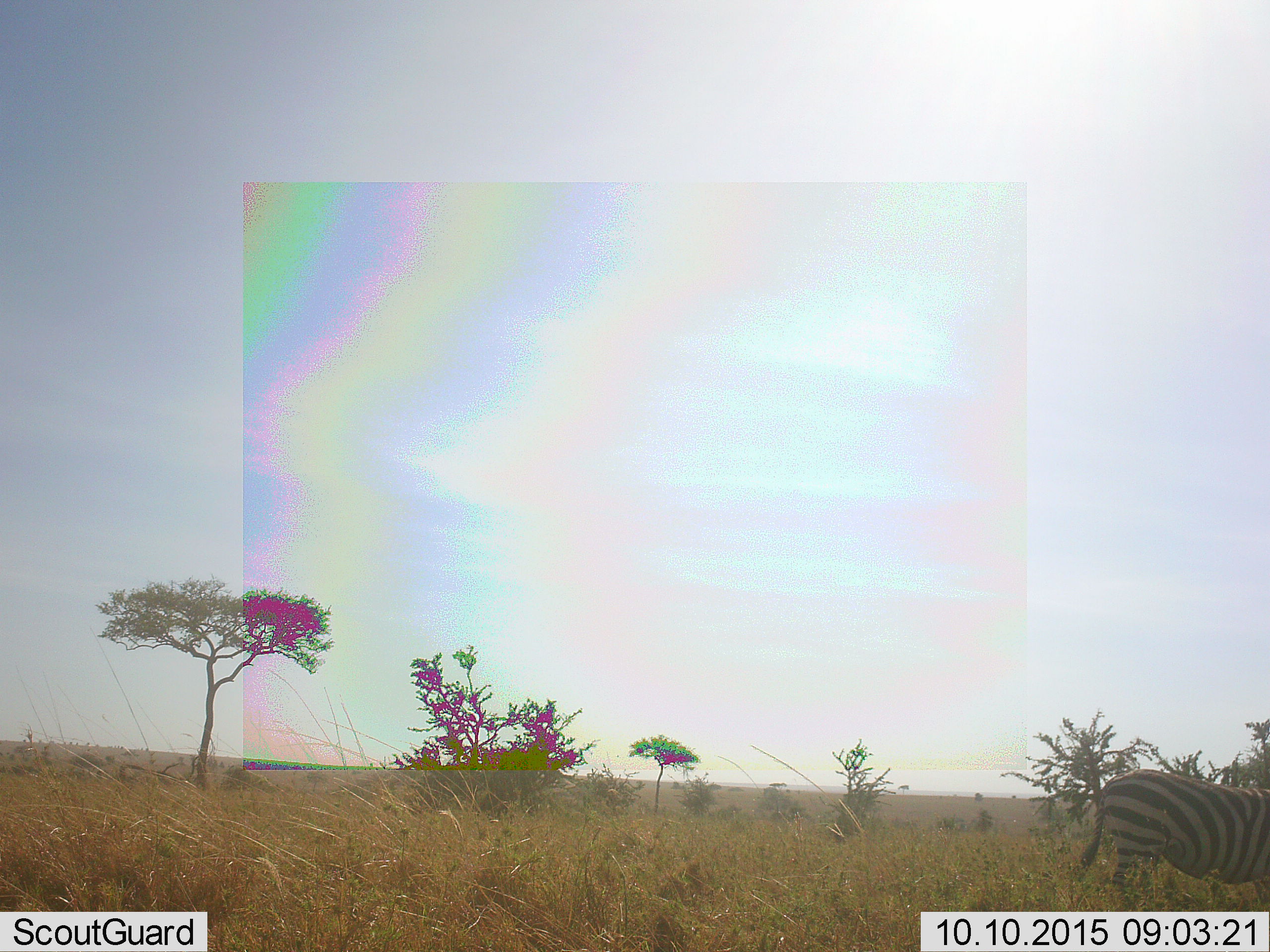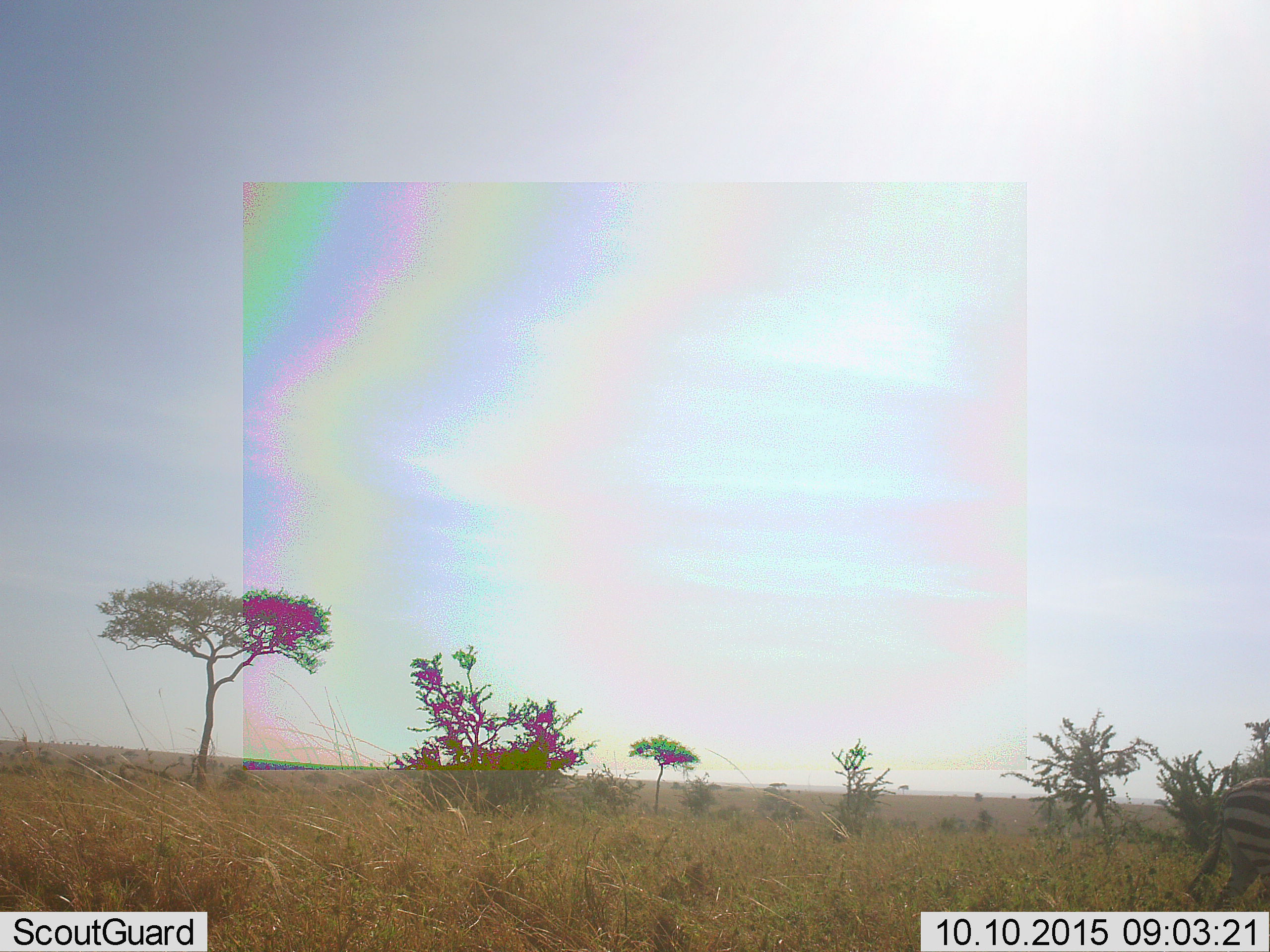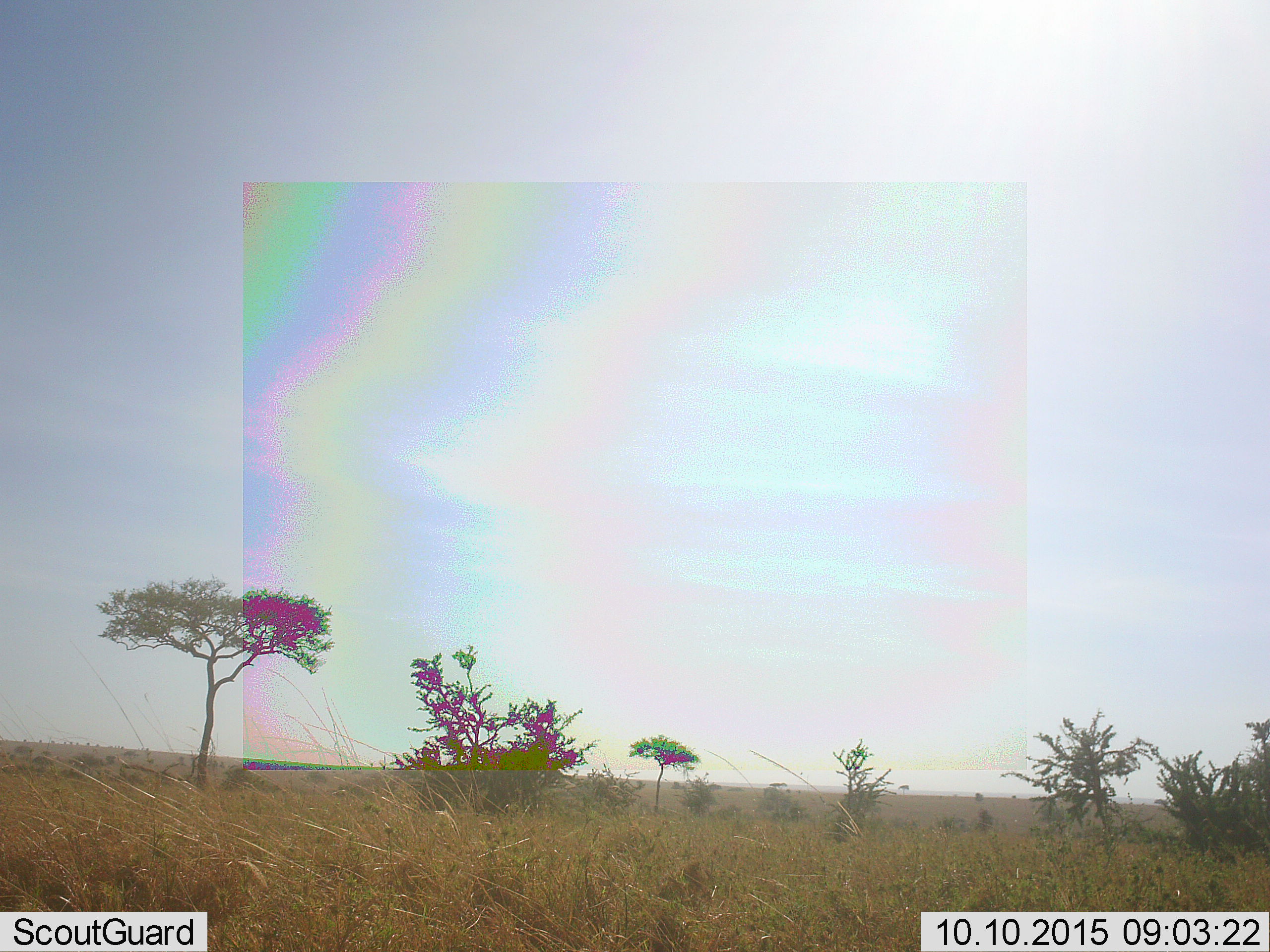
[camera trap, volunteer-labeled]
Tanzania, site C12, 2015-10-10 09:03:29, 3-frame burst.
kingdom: Animalia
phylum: Chordata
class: Mammalia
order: Perissodactyla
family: Equidae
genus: Equus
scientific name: Equus quagga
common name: plains zebra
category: zebra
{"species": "zebra (plains zebra) (Equus quagga)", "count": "1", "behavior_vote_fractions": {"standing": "25%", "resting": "0%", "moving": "75%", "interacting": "0%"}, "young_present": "0%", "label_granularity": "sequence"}